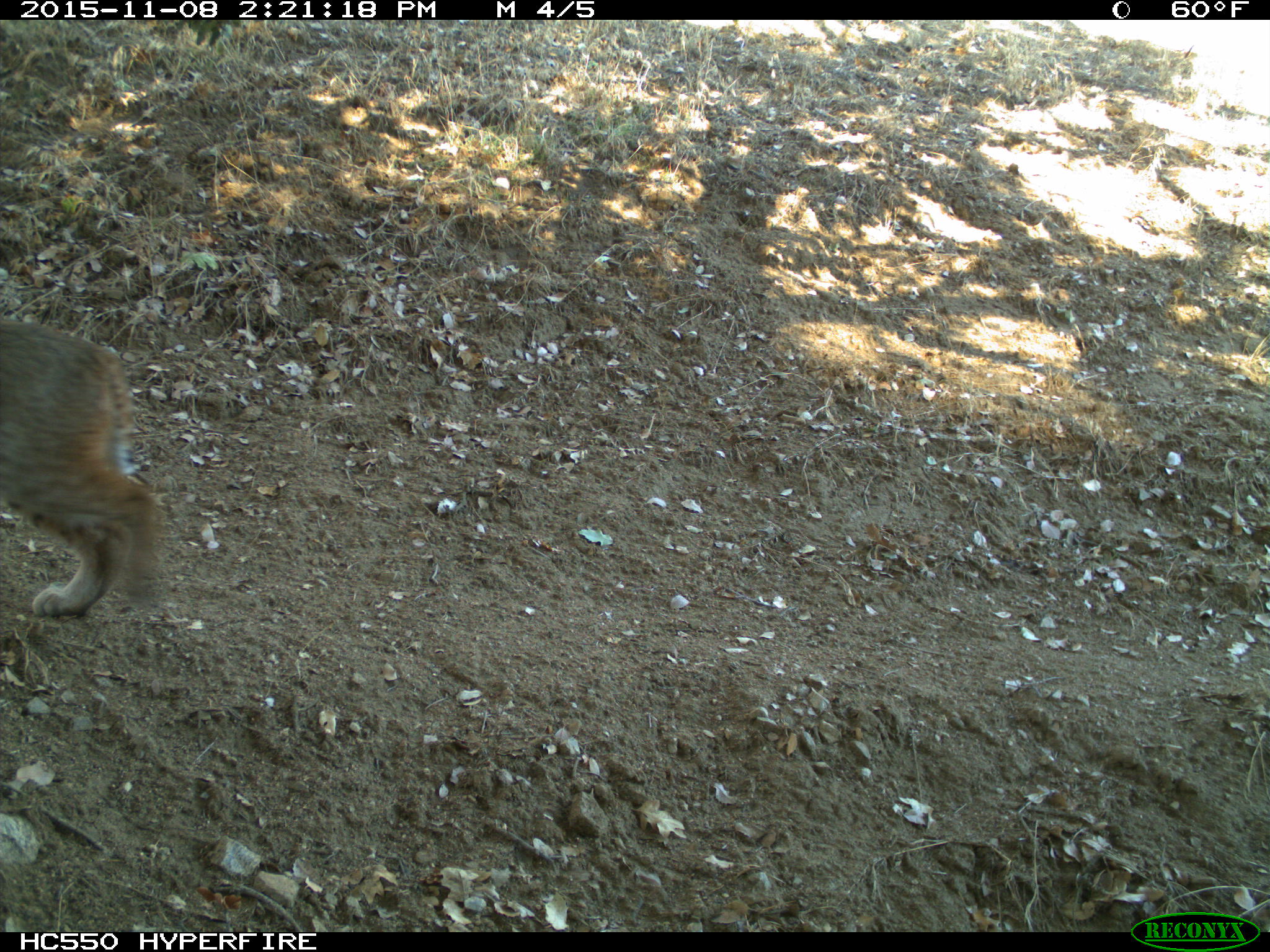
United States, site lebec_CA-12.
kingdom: Animalia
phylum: Chordata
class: Mammalia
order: Carnivora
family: Felidae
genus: Lynx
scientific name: Lynx rufus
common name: bobcat